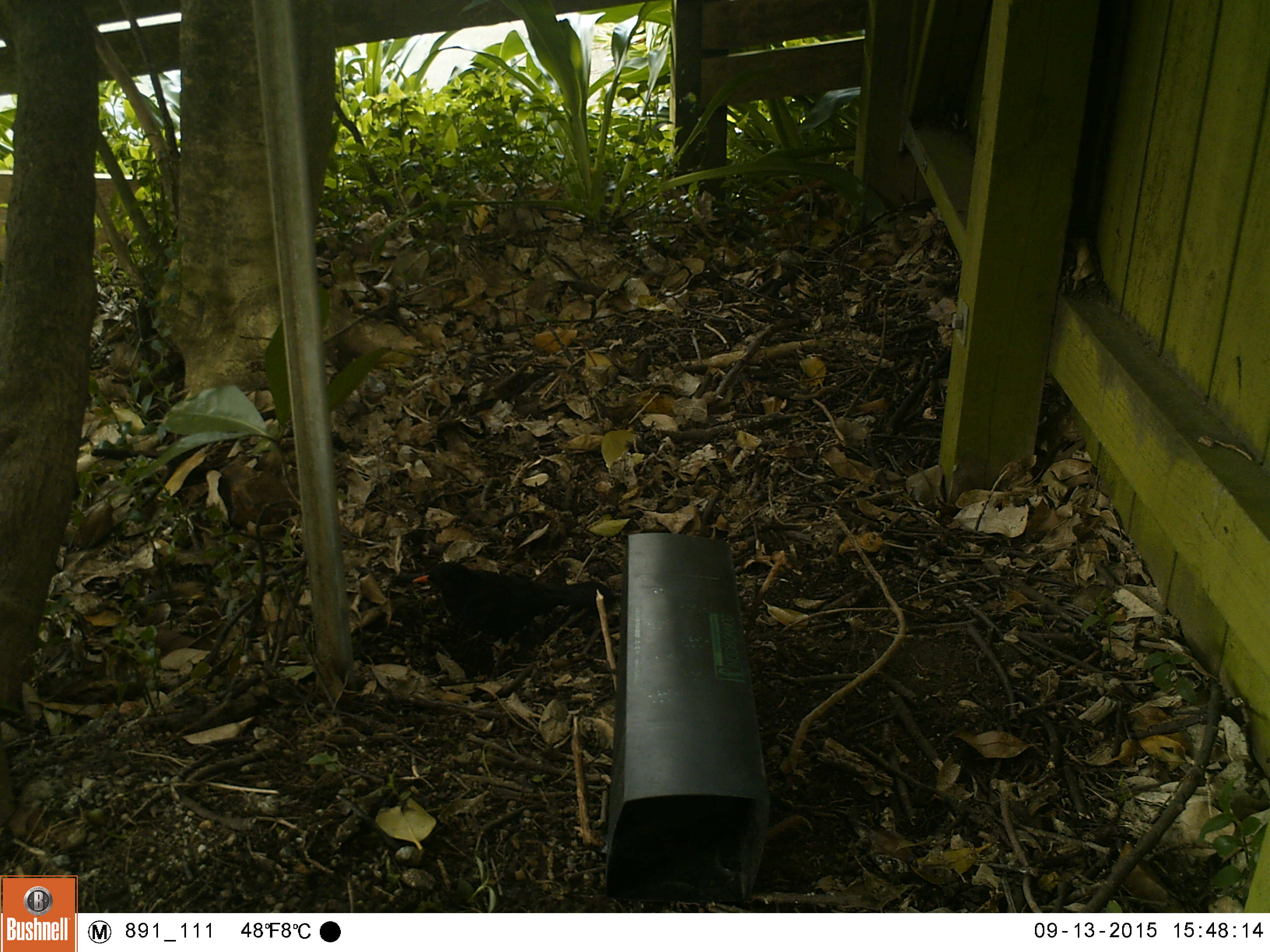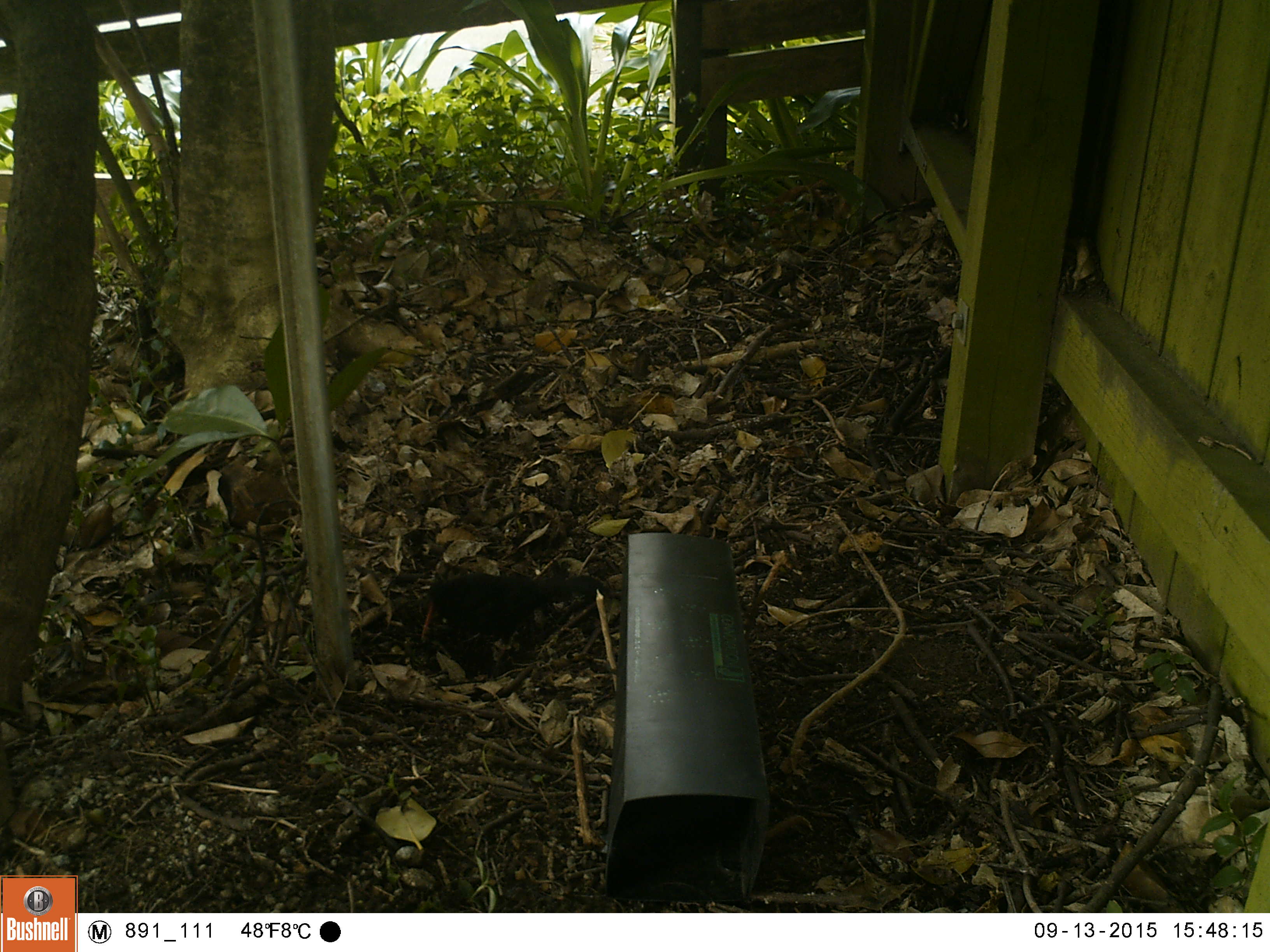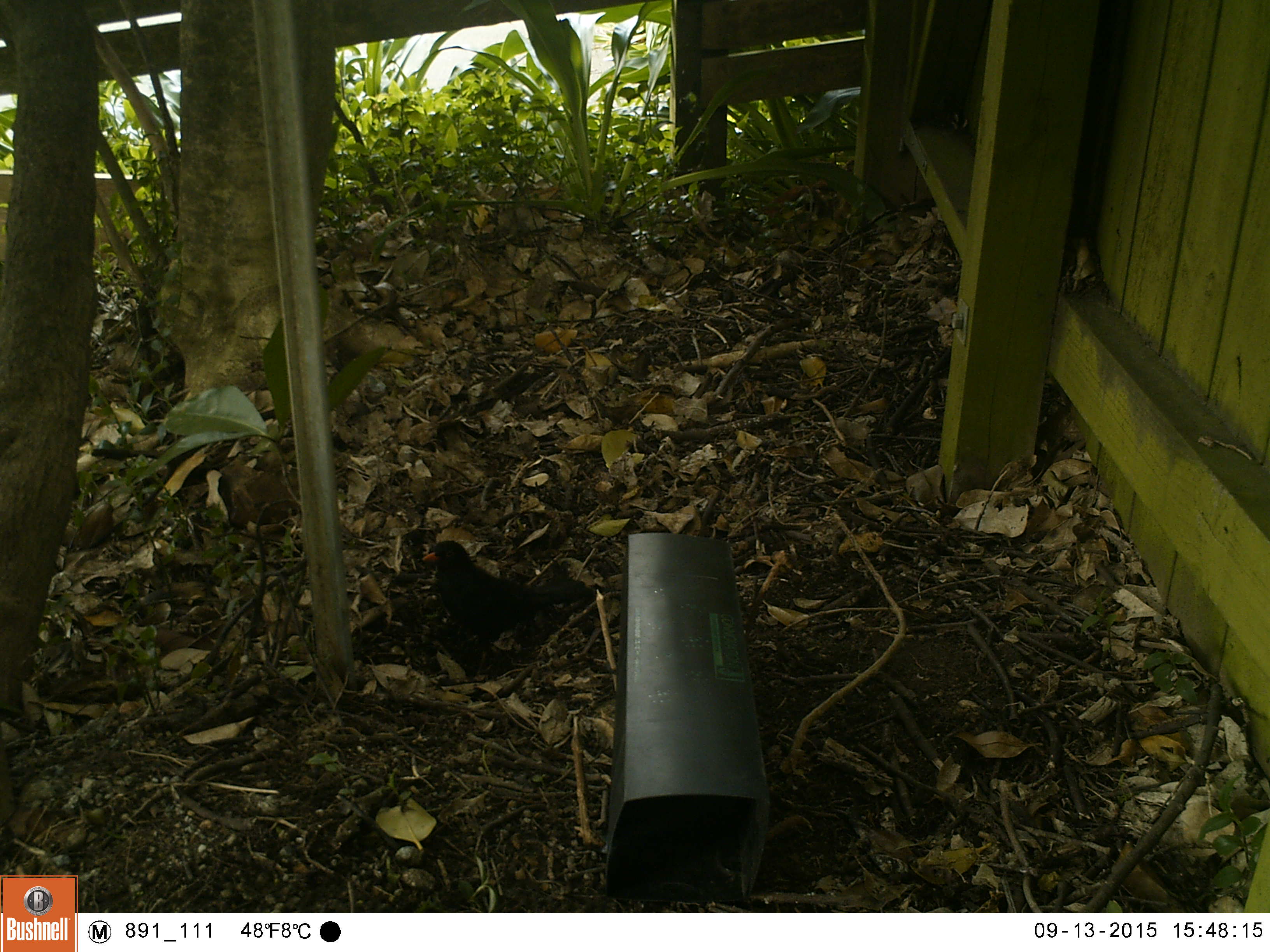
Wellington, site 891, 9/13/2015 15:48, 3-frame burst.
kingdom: Animalia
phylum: Chordata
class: Aves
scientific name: Aves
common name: bird